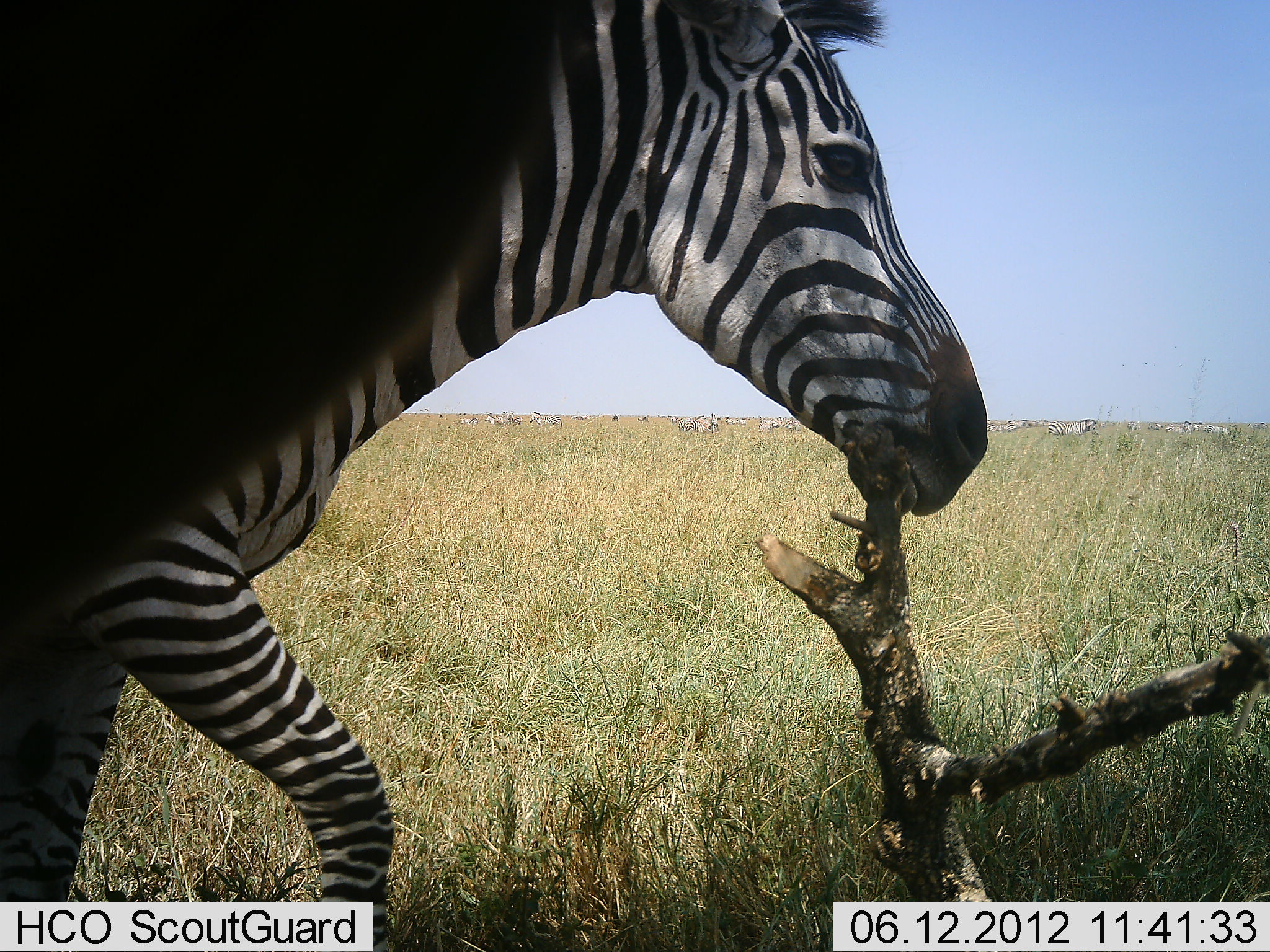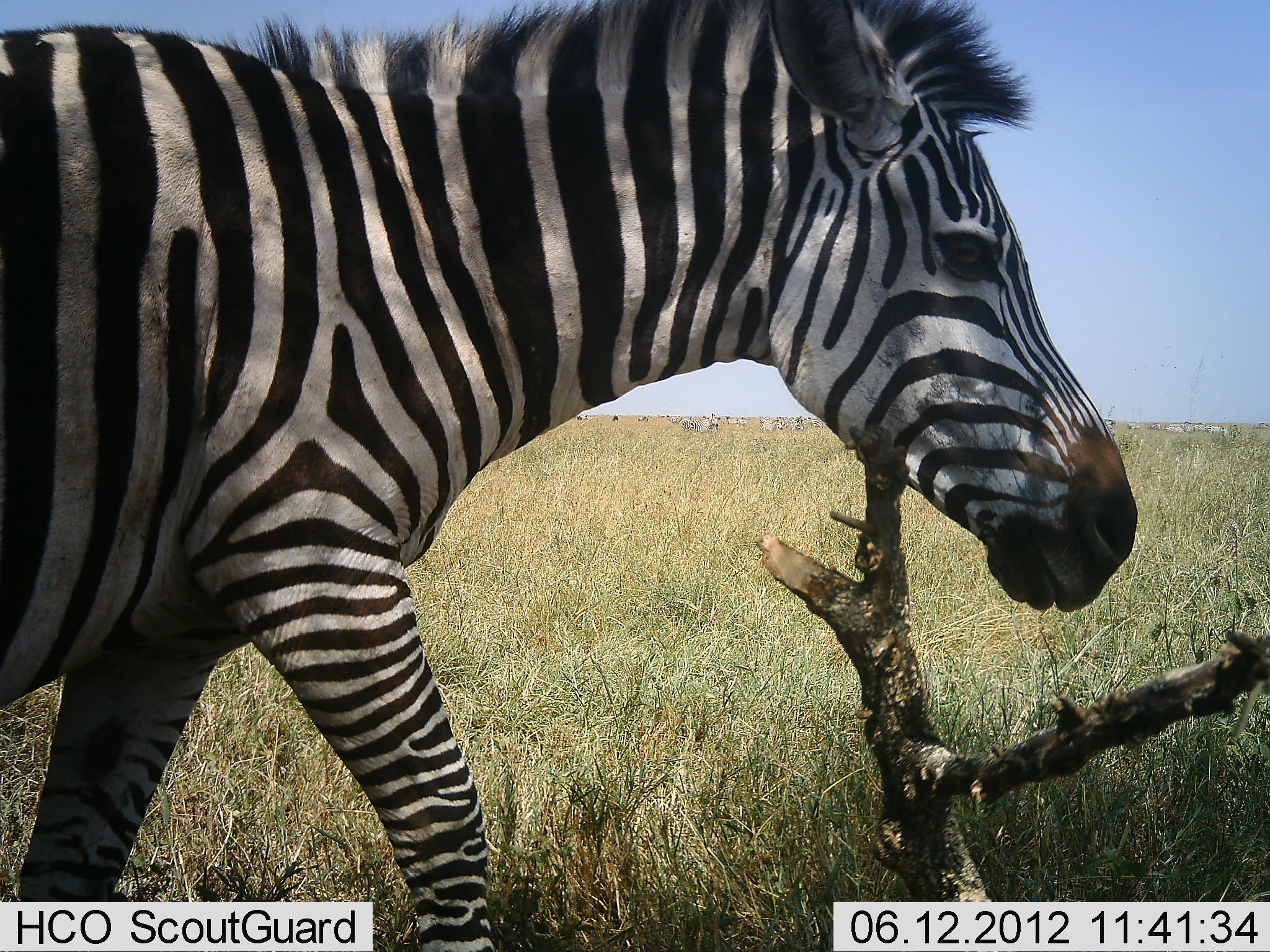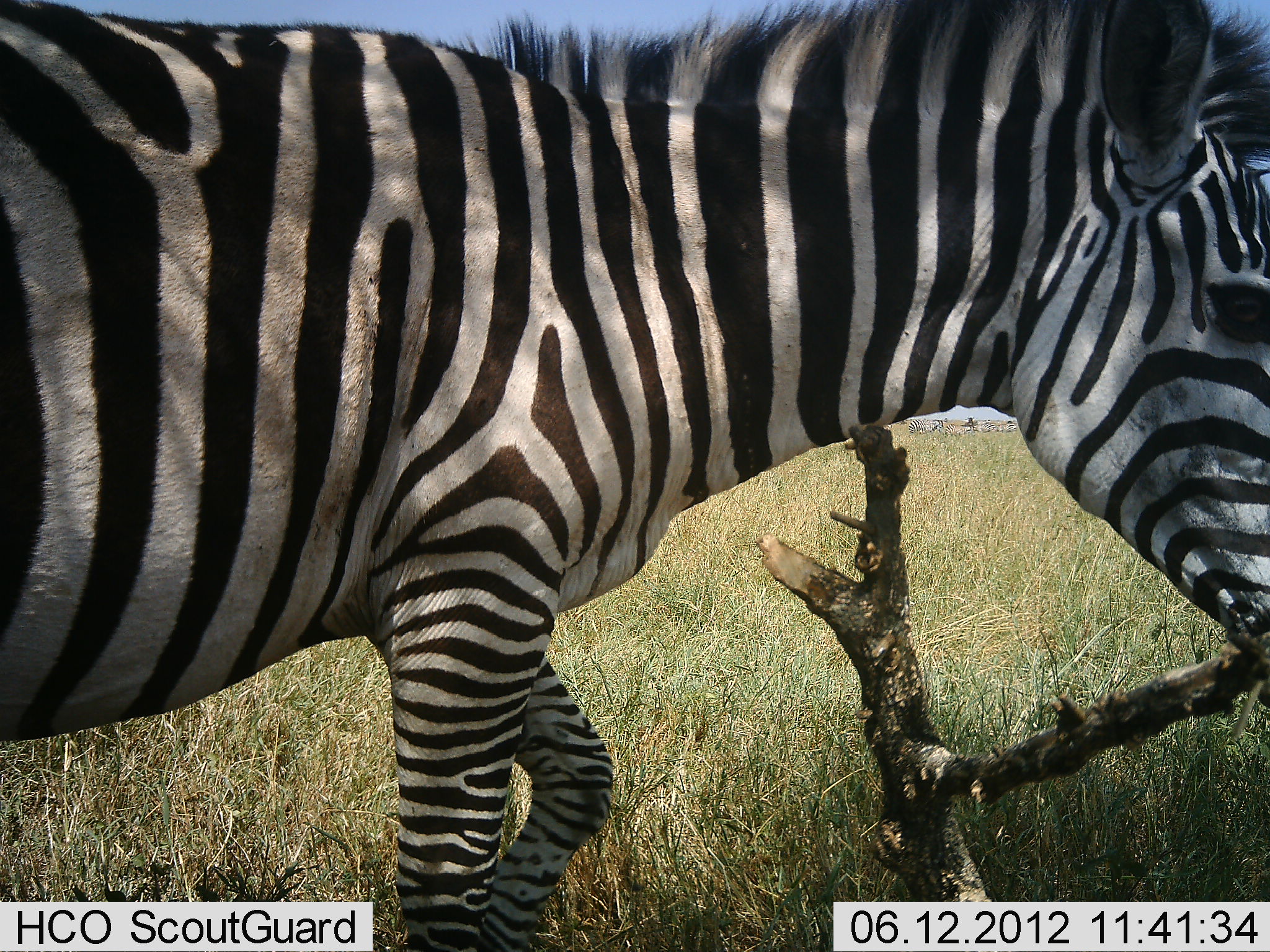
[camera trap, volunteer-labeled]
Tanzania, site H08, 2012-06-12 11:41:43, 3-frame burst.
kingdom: Animalia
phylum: Chordata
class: Mammalia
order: Perissodactyla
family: Equidae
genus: Equus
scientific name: Equus quagga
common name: plains zebra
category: zebra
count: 1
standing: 10%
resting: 0%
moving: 100%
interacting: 0%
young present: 0%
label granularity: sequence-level